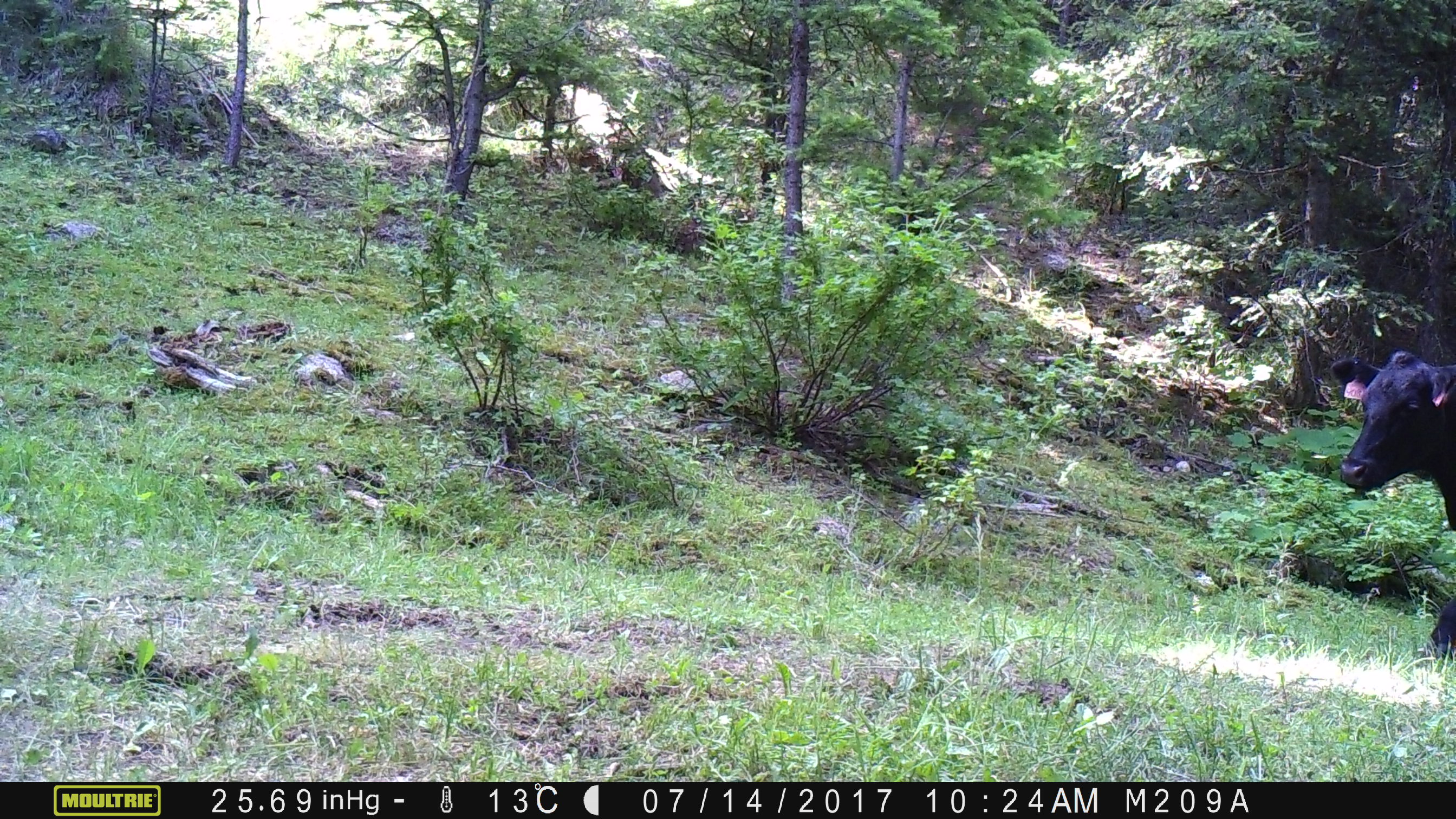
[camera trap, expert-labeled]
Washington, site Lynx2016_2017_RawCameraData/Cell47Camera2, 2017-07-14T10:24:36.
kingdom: Animalia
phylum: Chordata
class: Mammalia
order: Artiodactyla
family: Bovidae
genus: Bos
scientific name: Bos taurus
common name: domestic cattle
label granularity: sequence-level